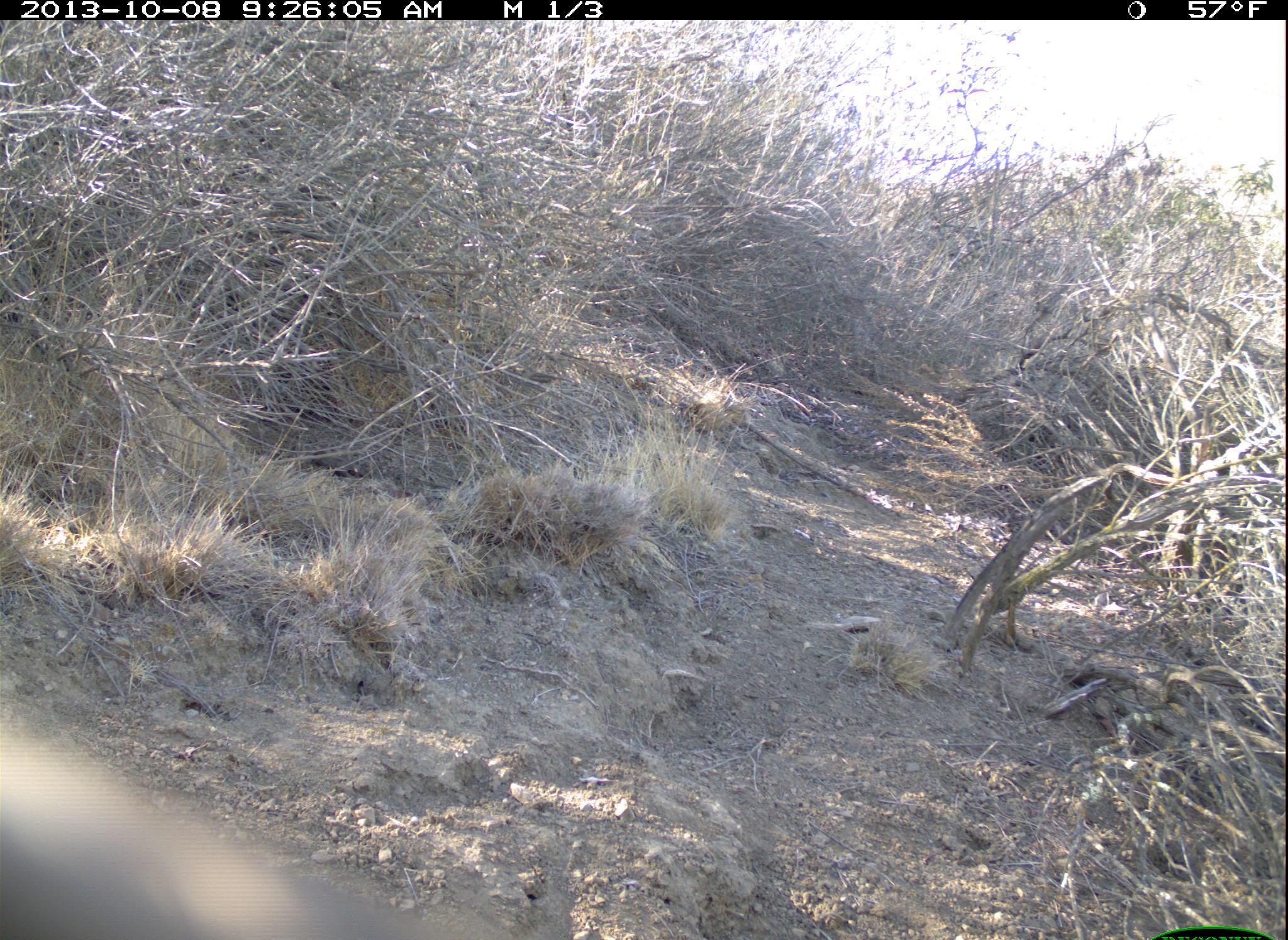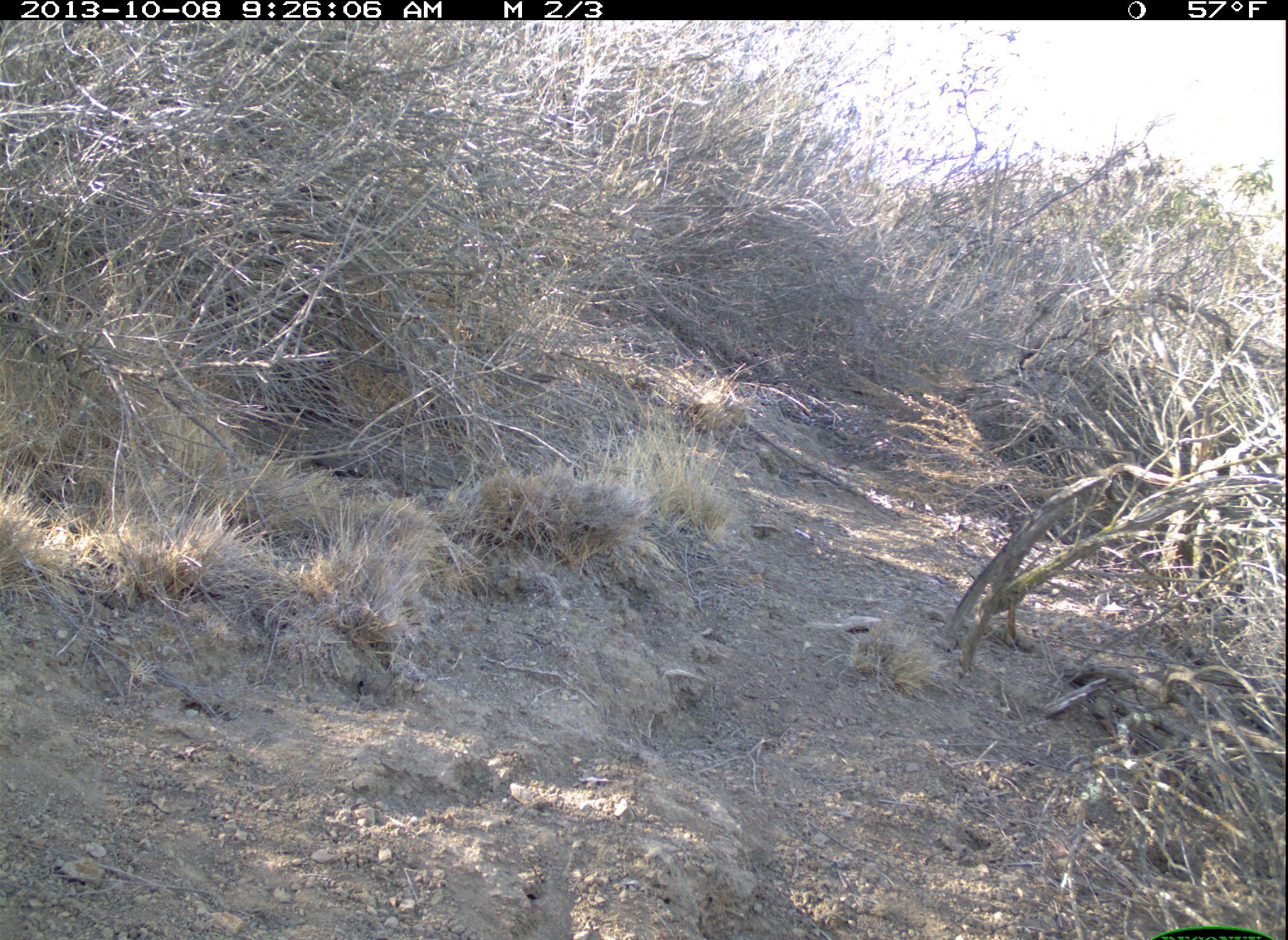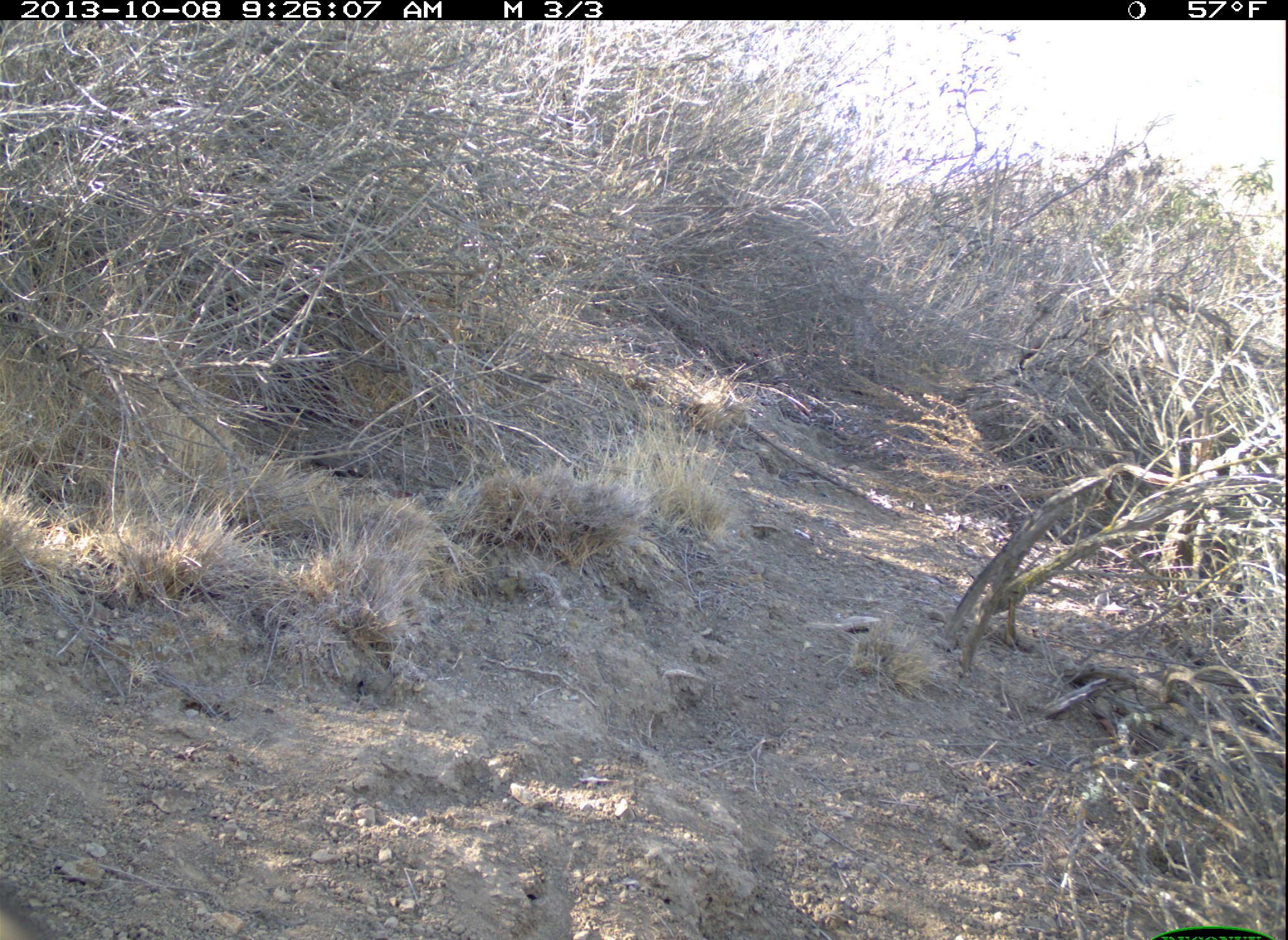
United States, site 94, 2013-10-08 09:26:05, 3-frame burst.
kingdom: Animalia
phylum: Chordata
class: Aves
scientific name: Aves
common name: bird